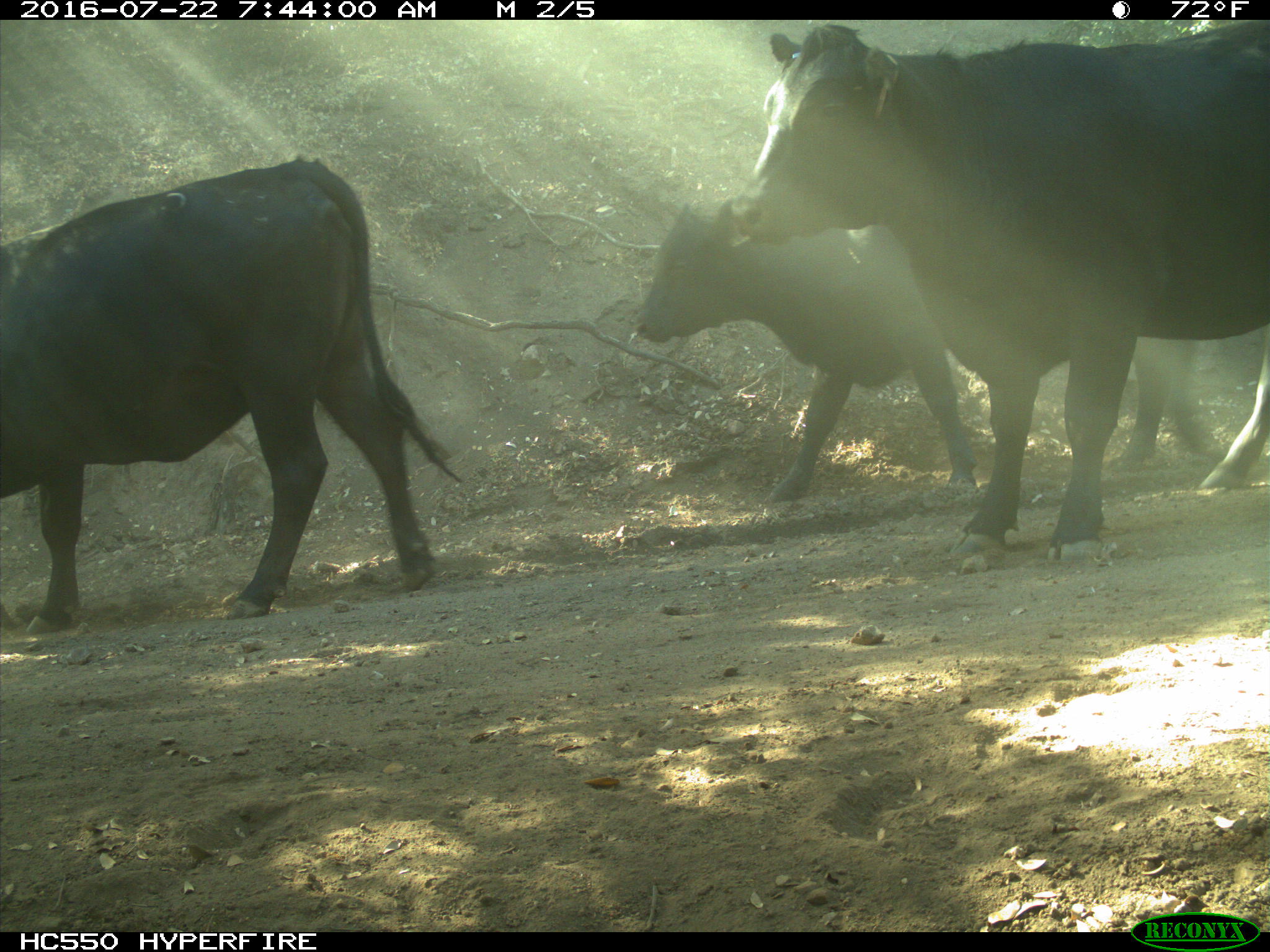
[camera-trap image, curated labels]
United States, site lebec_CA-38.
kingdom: Animalia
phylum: Chordata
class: Mammalia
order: Artiodactyla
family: Bovidae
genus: Bos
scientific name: Bos taurus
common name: domestic cow